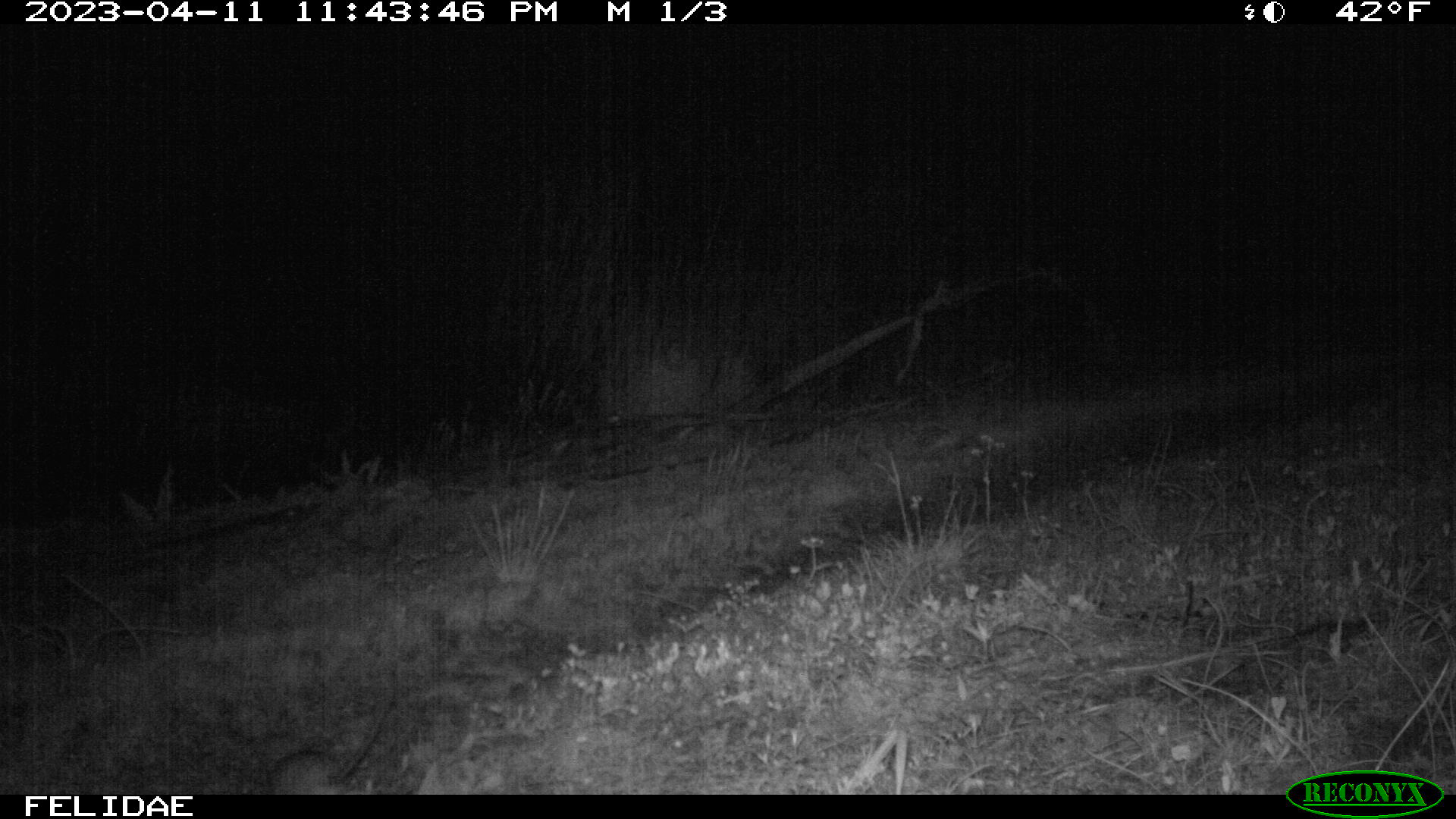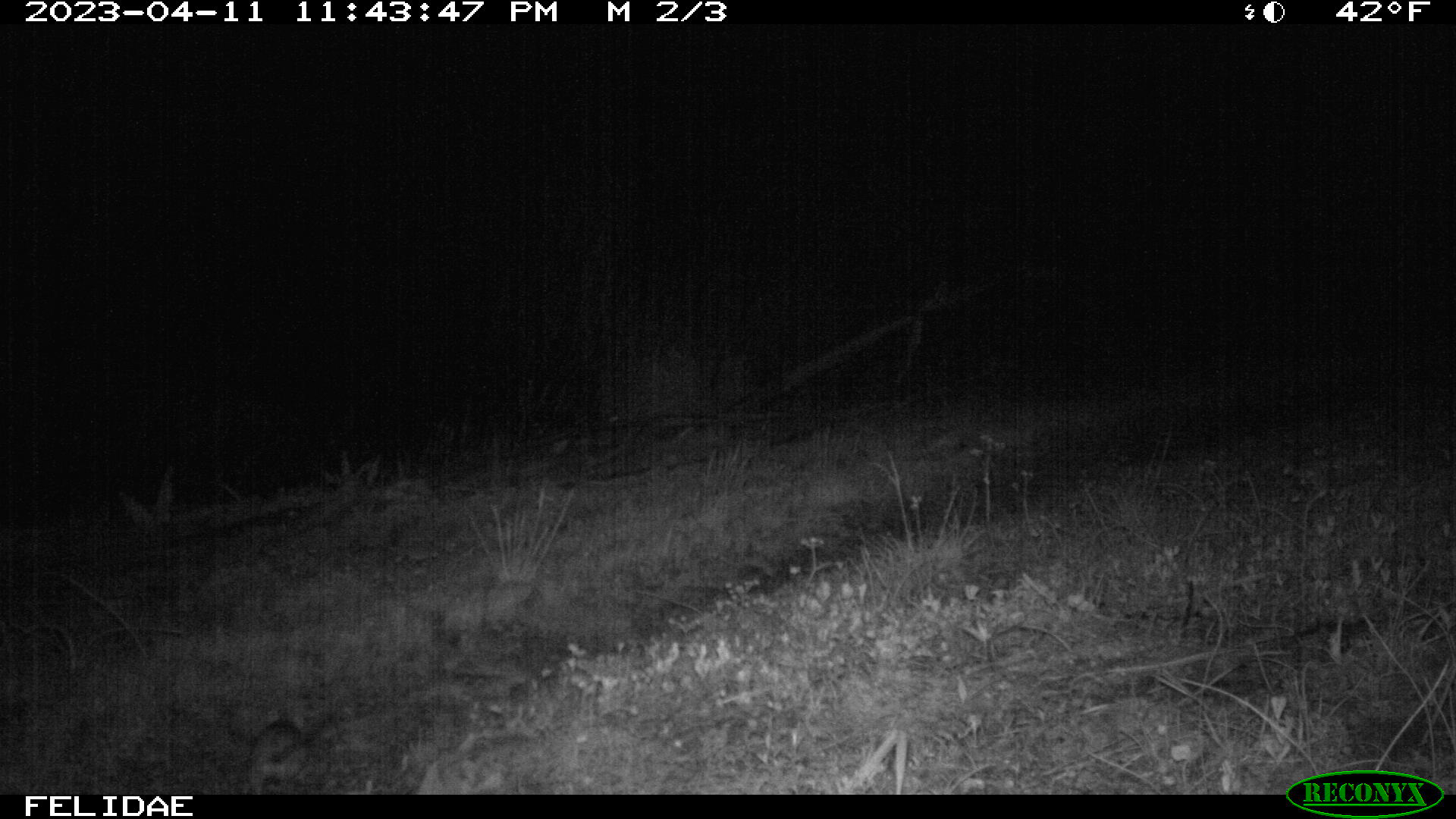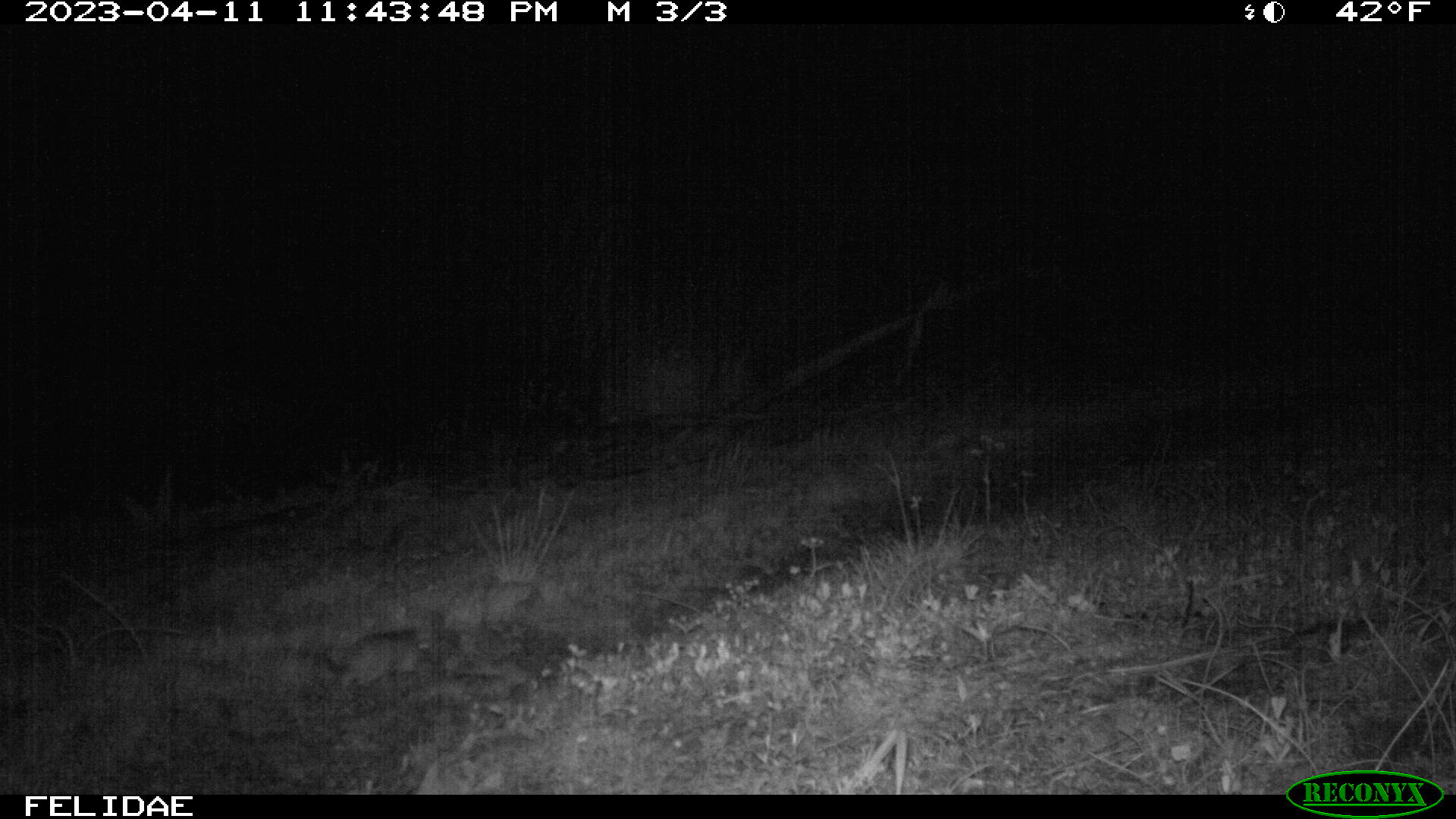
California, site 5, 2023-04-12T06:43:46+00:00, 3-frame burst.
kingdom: Animalia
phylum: Chordata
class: Mammalia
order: Rodentia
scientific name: Rodentia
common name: mouse or rat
Mouse or rat (Rodentia).